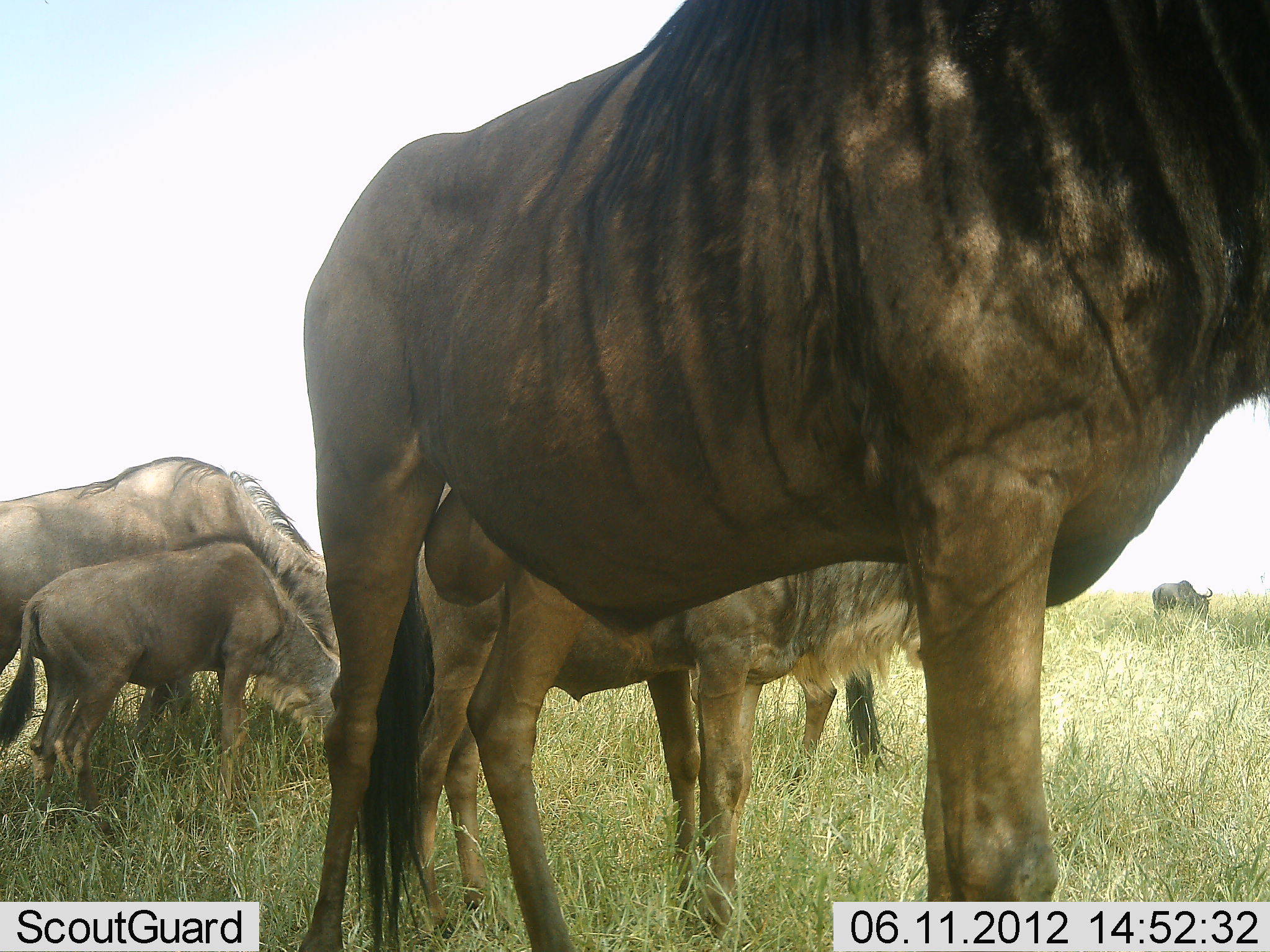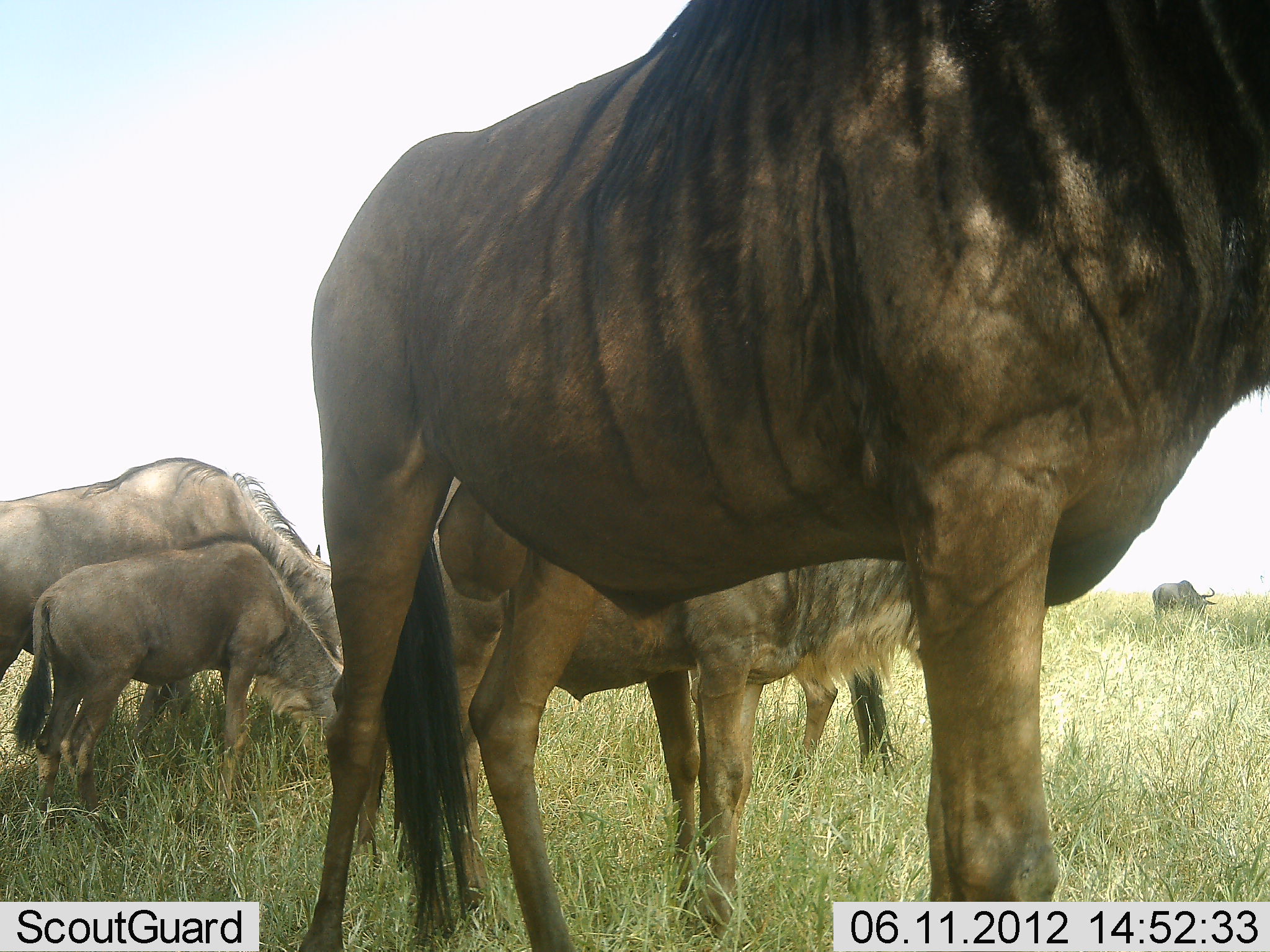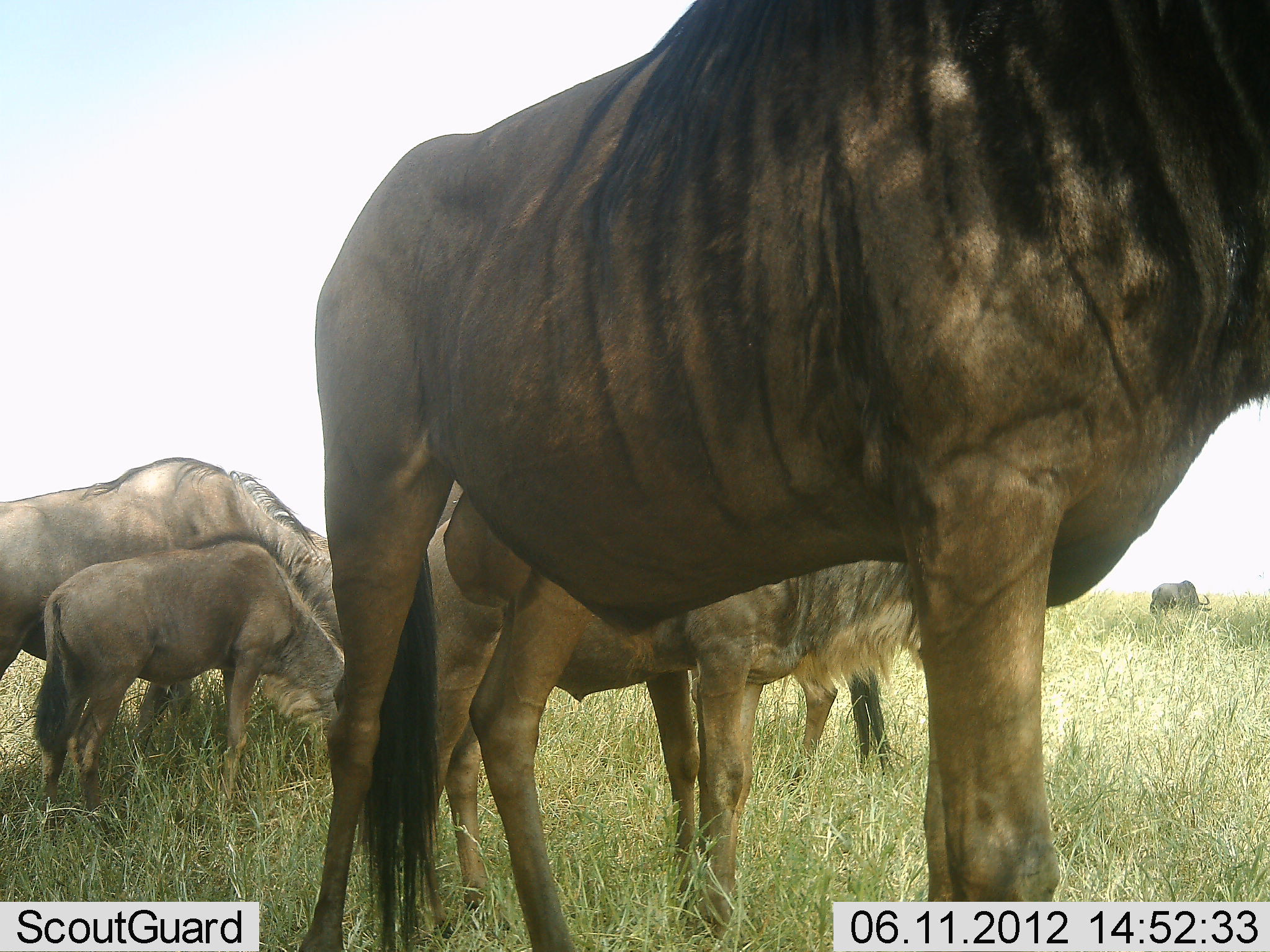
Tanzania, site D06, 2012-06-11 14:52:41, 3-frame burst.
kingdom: Animalia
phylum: Chordata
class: Mammalia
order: Artiodactyla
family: Bovidae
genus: Connochaetes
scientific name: Connochaetes taurinus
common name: blue wildebeest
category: wildebeest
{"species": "wildebeest (blue wildebeest) (Connochaetes taurinus)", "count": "5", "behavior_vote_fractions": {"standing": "80%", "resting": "0%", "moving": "0%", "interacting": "0%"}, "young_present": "70%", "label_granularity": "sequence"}